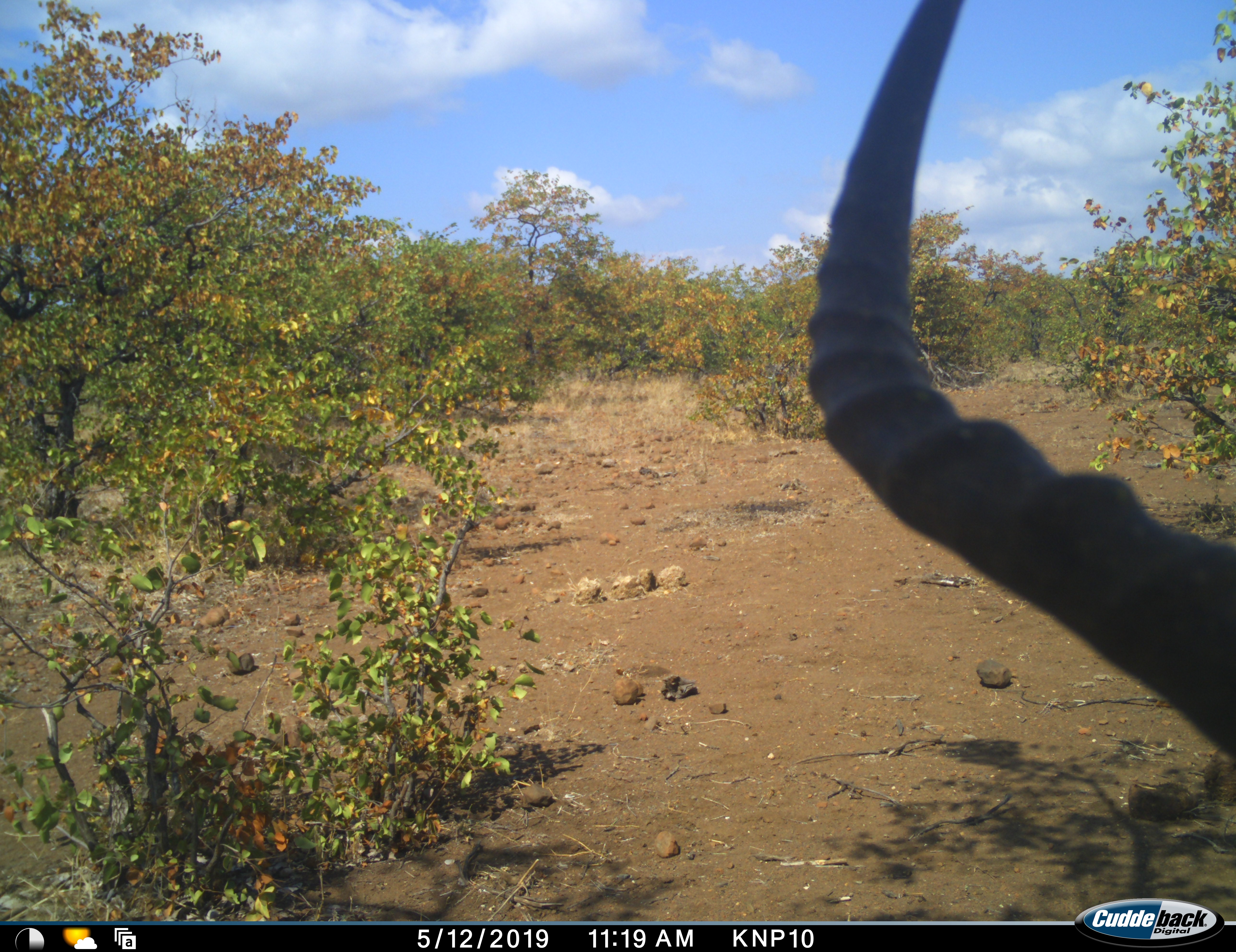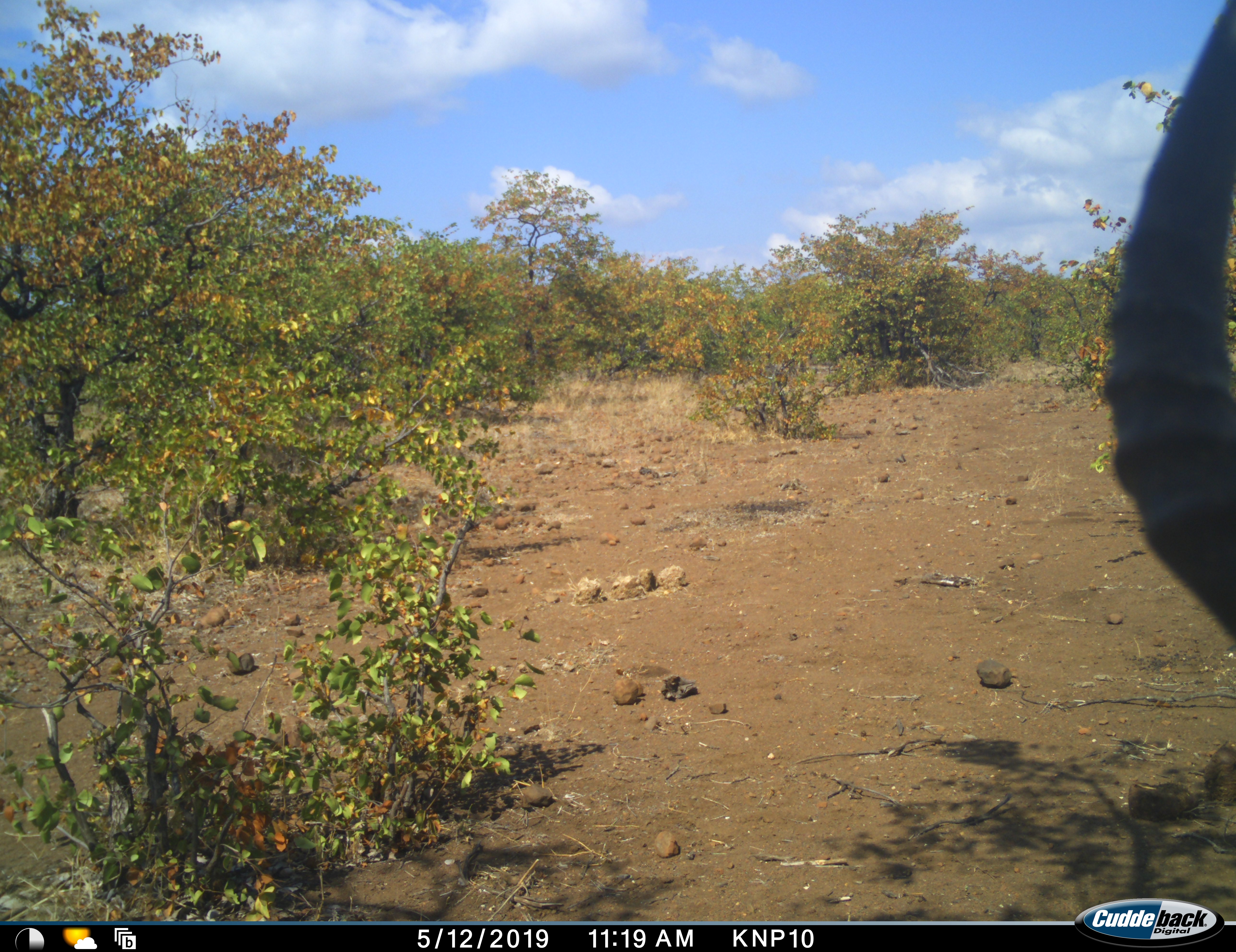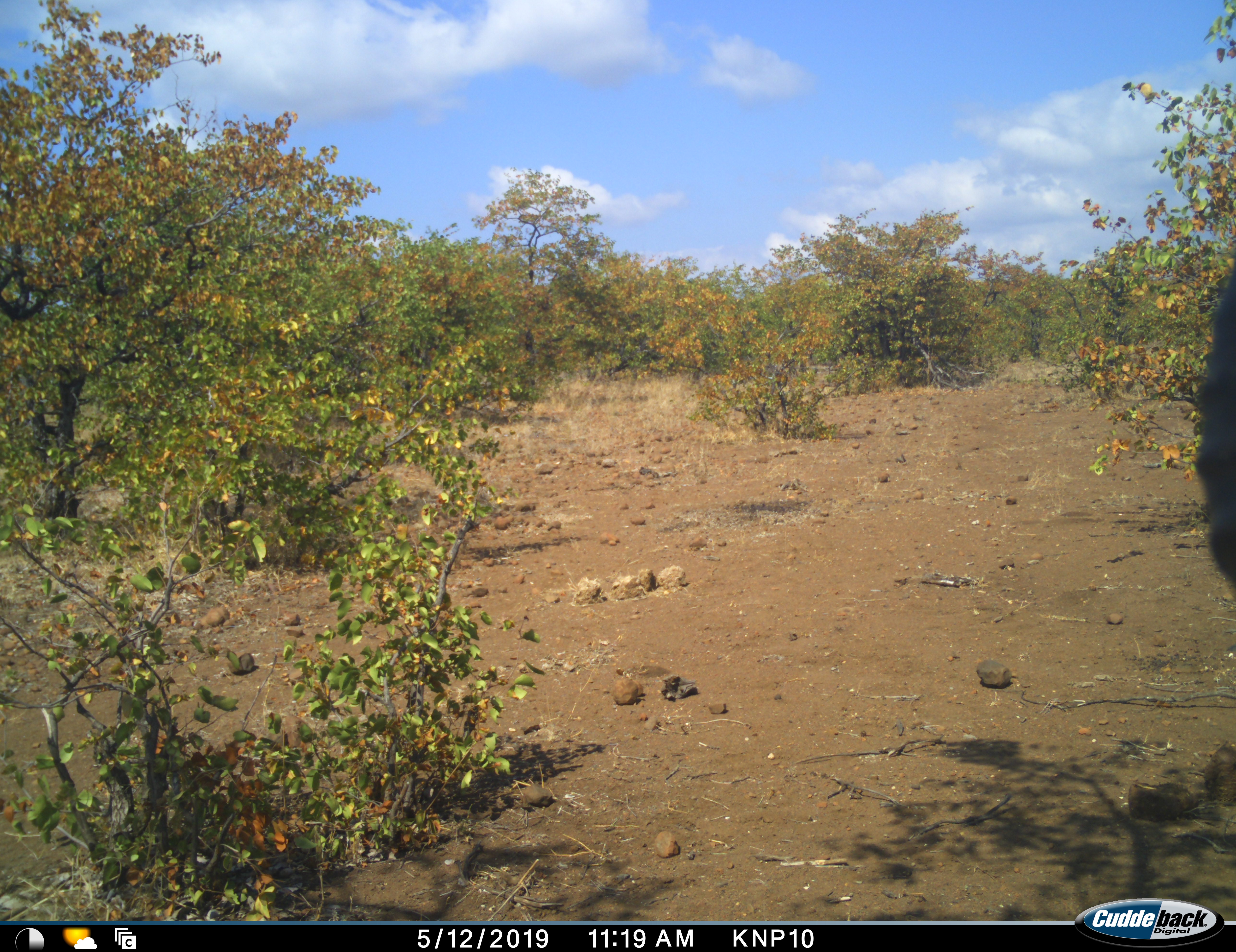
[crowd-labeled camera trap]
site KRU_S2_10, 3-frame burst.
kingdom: Animalia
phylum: Chordata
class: Mammalia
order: Artiodactyla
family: Bovidae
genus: Aepyceros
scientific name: Aepyceros melampus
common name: impala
Impala (Aepyceros melampus), count 1. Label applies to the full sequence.